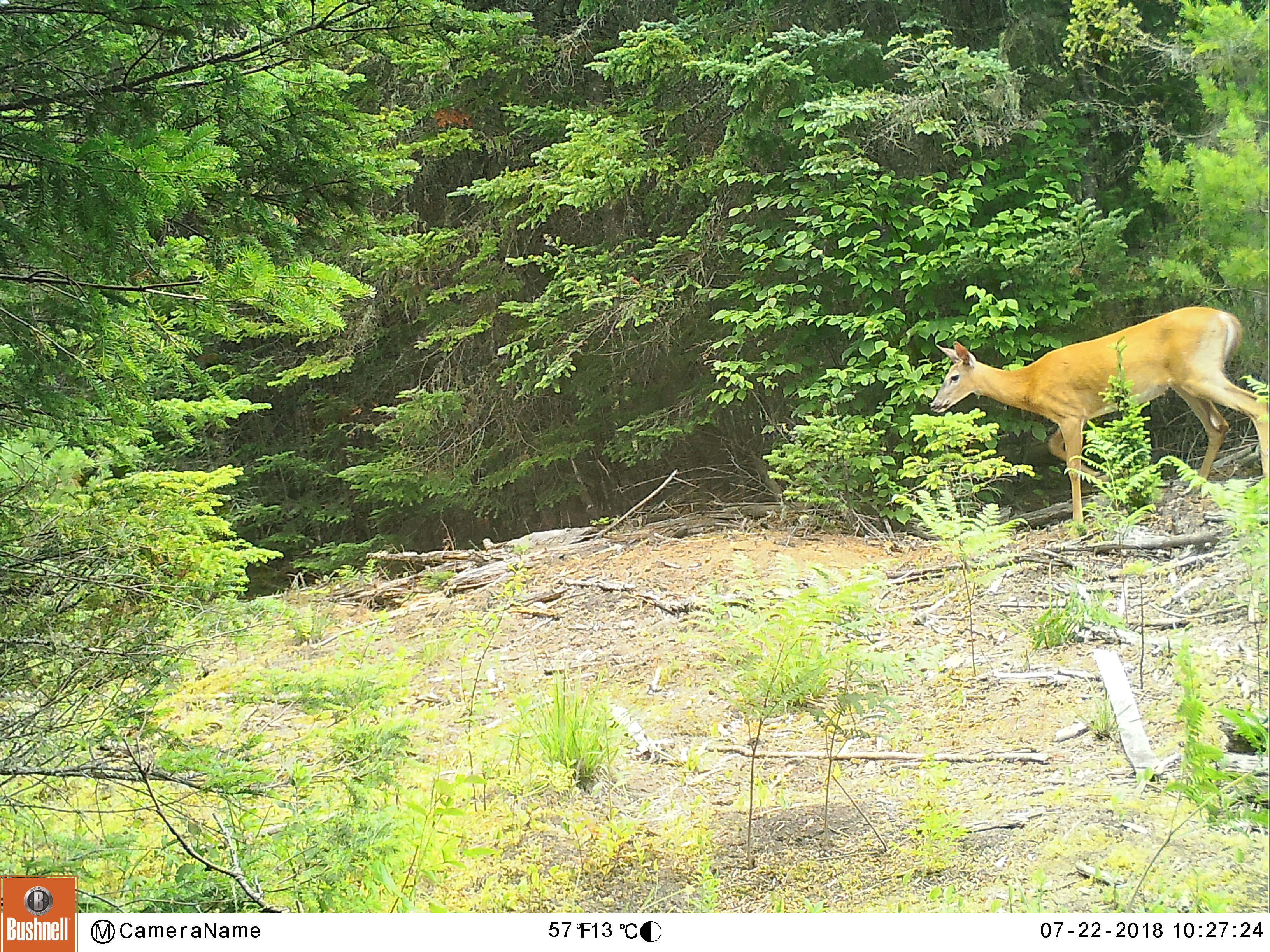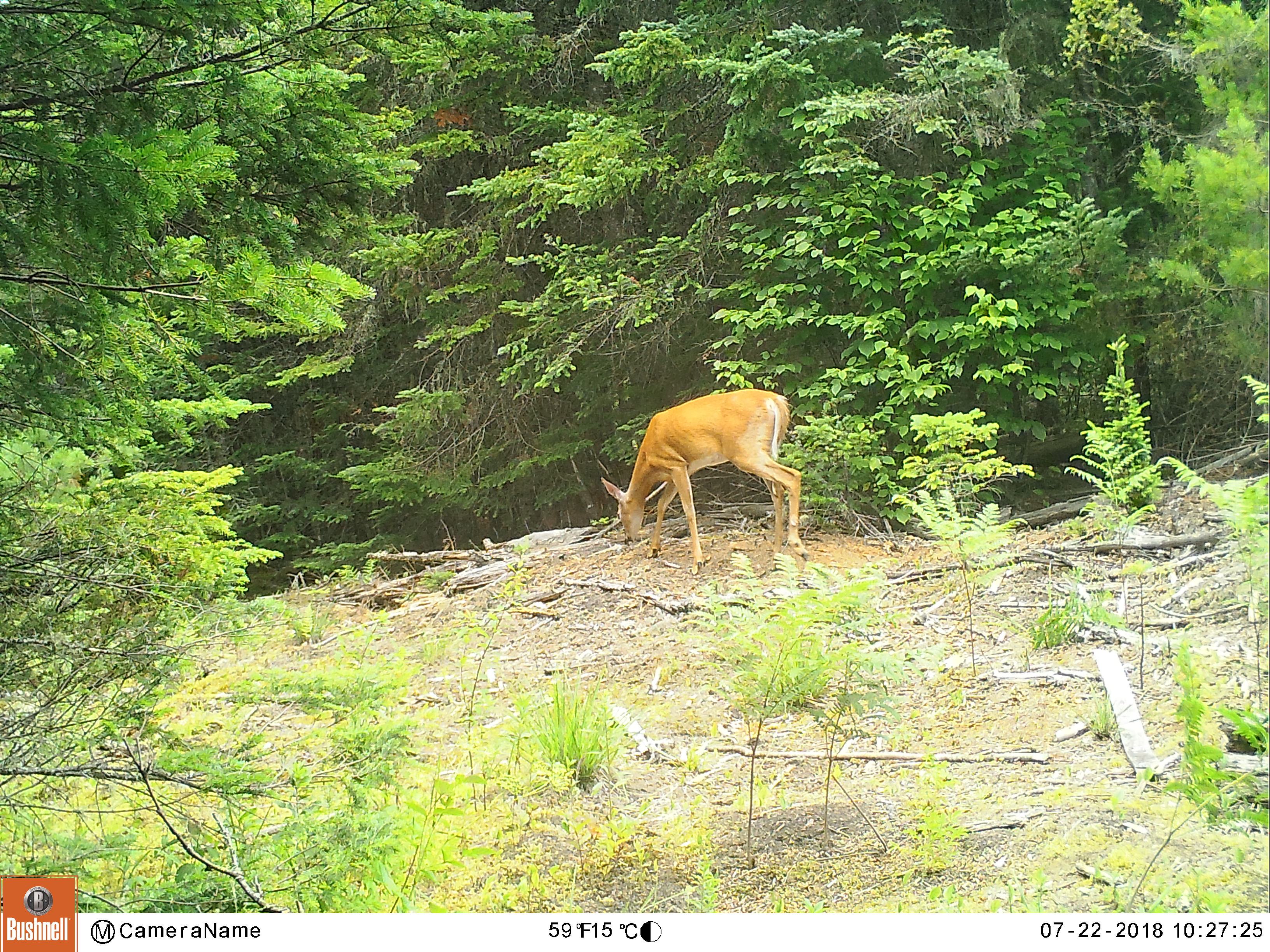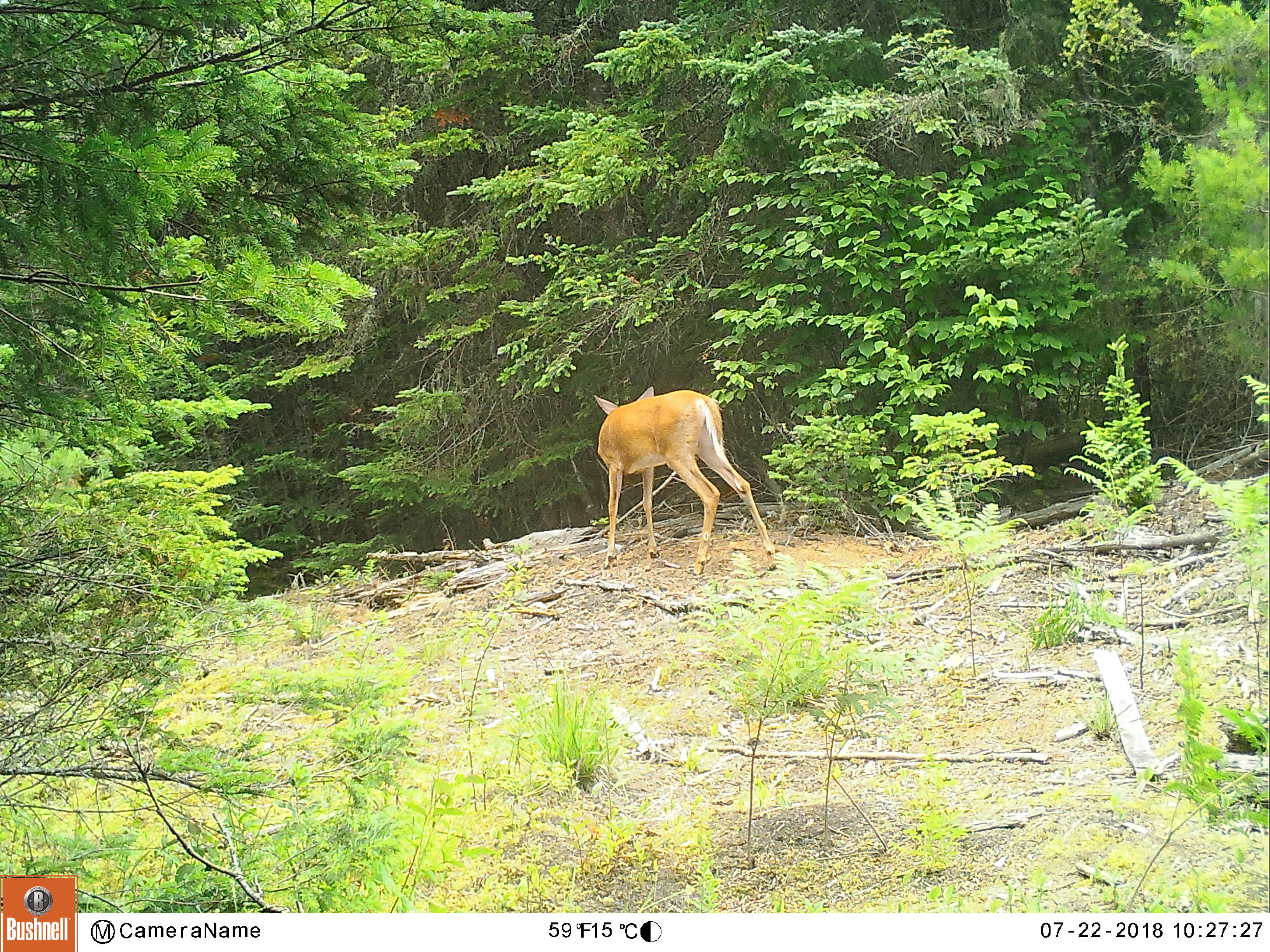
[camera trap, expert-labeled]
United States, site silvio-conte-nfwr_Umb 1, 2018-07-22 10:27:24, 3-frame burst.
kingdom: Animalia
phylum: Chordata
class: Mammalia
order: Artiodactyla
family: Cervidae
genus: Odocoileus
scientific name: Odocoileus virginianus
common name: white-tailed deer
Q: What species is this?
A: White-tailed deer (Odocoileus virginianus).